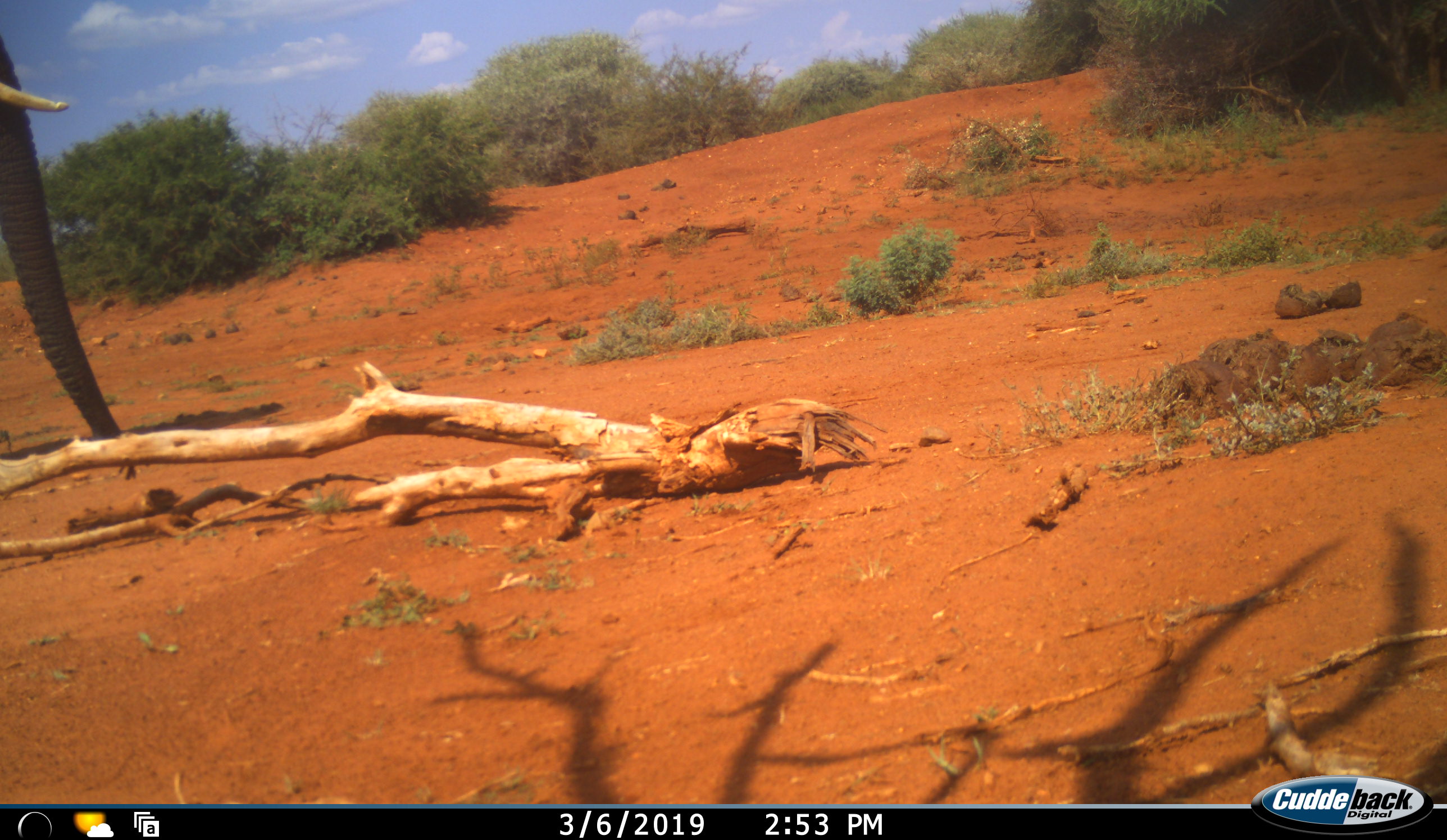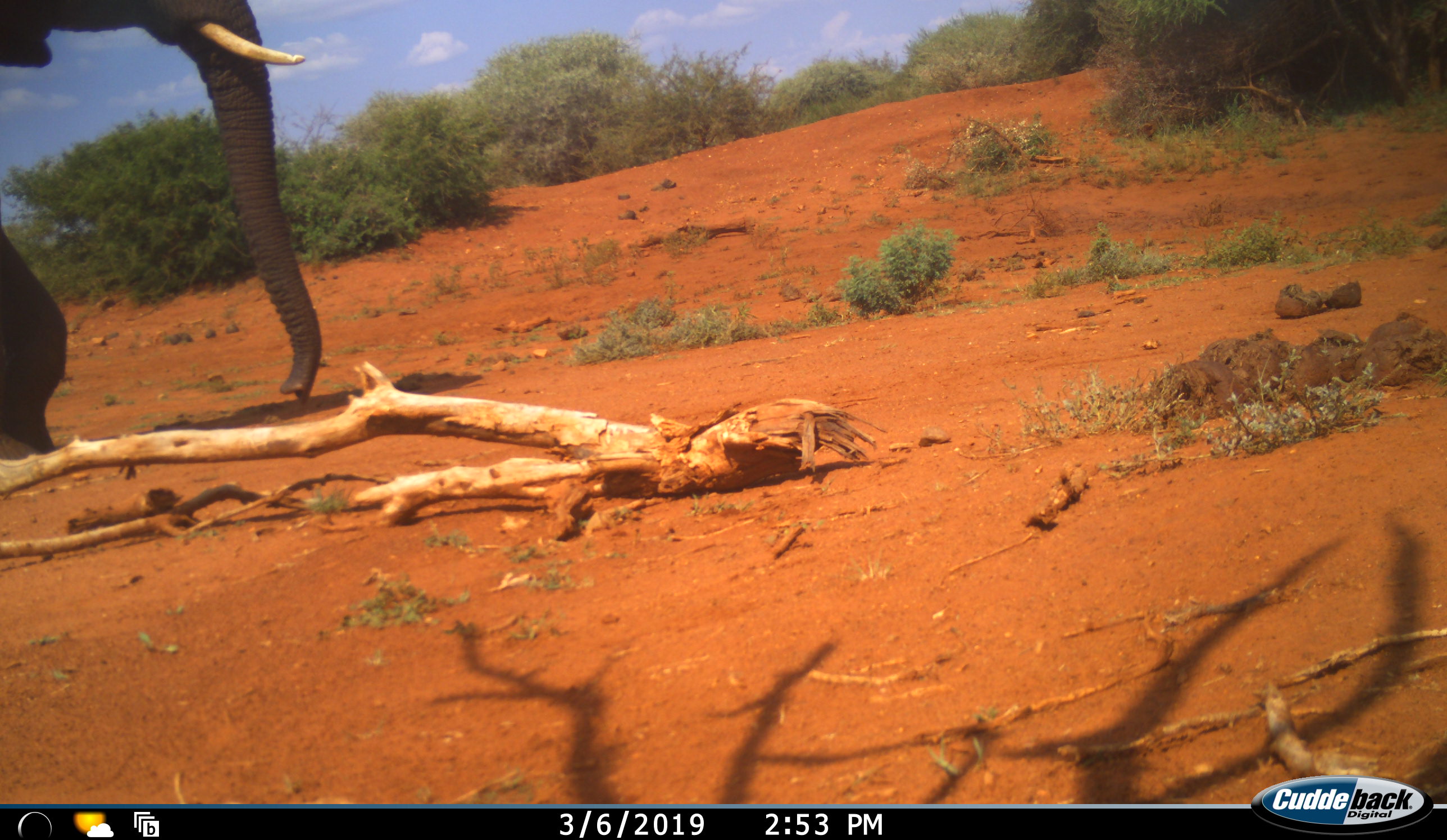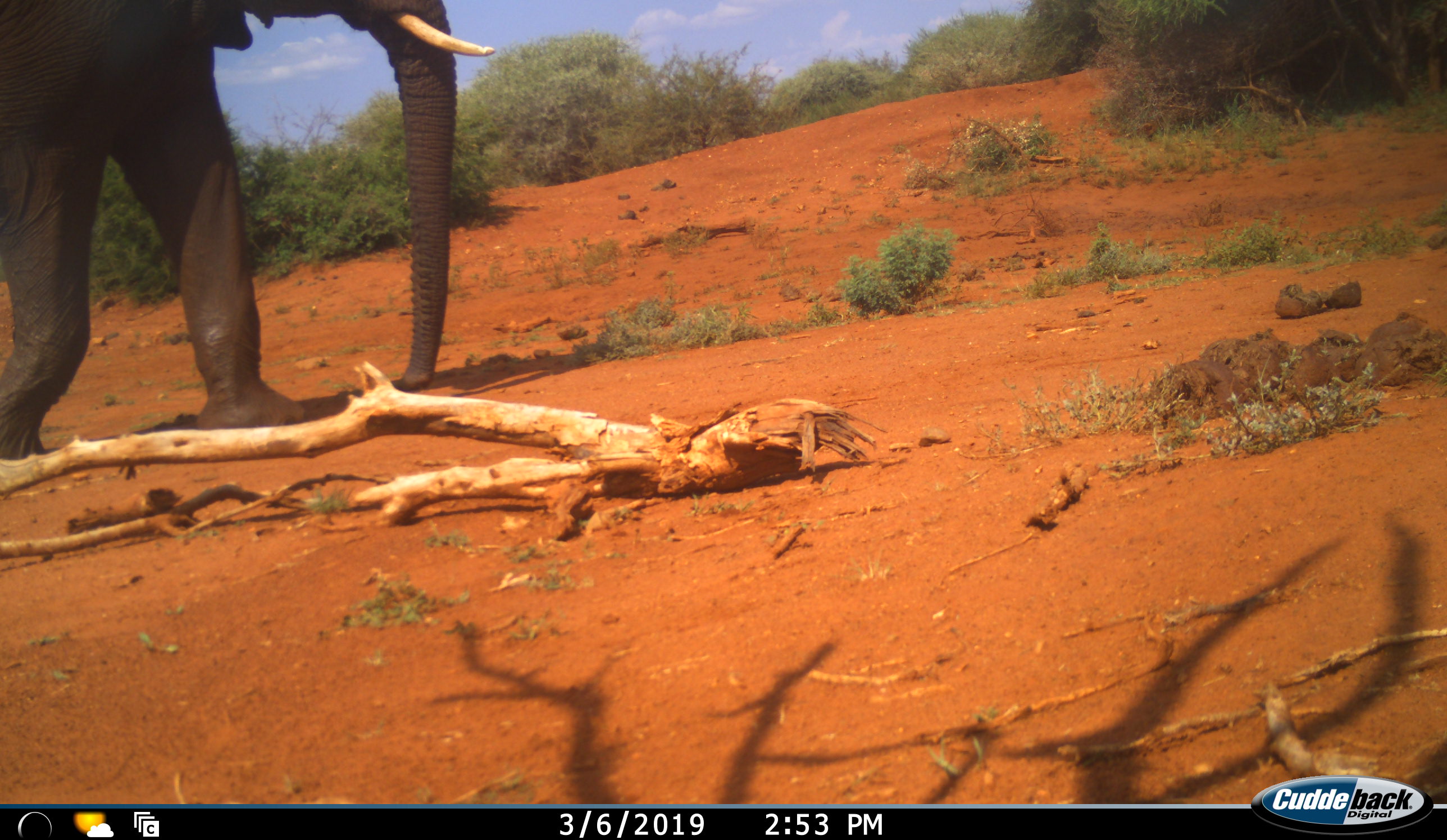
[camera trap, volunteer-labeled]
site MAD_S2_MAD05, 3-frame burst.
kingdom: Animalia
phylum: Chordata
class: Mammalia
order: Proboscidea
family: Elephantidae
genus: Loxodonta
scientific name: Loxodonta africana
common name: african bush elephant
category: elephant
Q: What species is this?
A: Elephant (african bush elephant) (Loxodonta africana).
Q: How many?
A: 1.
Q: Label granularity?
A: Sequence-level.